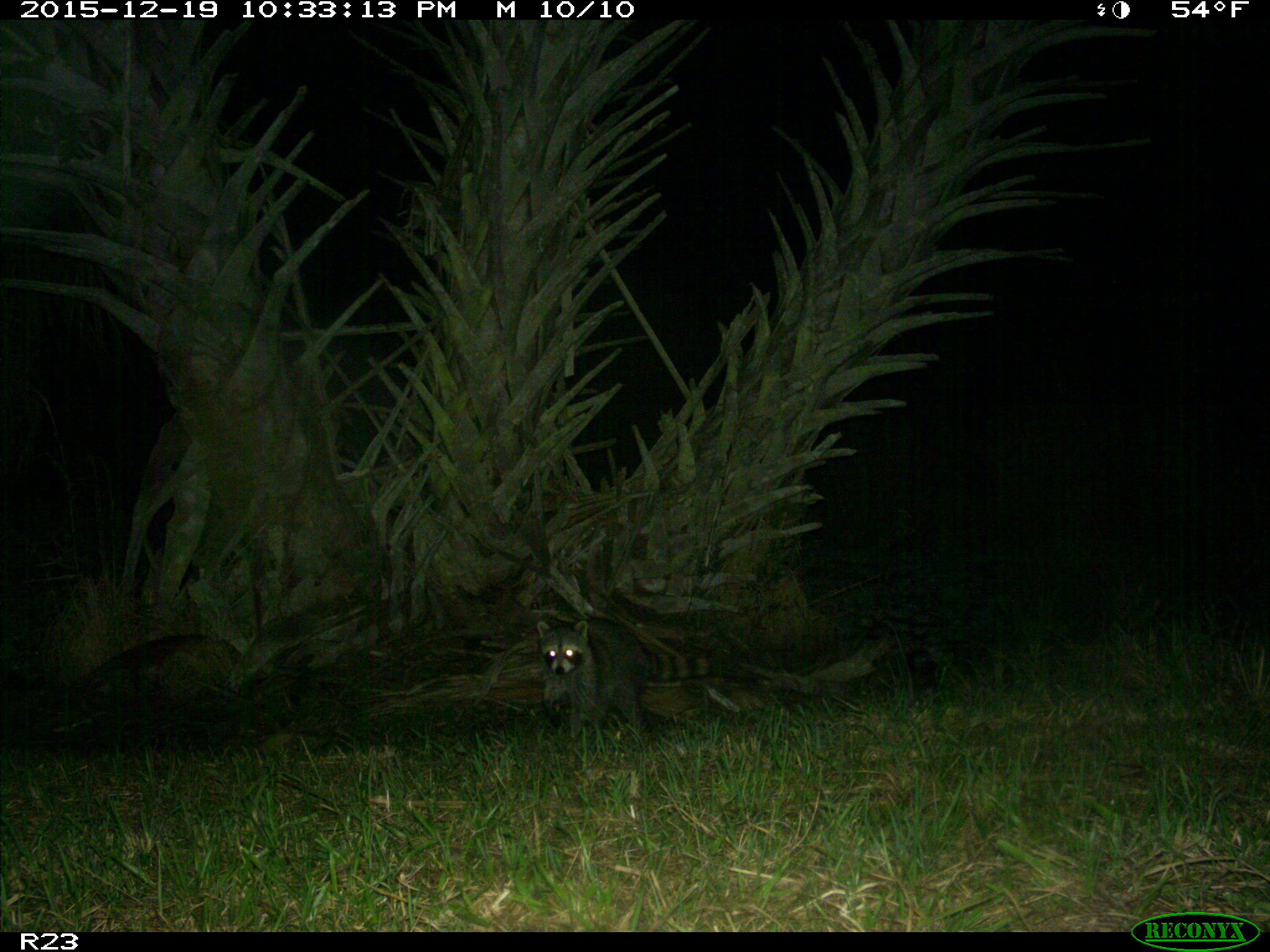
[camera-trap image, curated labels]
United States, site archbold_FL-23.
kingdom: Animalia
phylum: Chordata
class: Mammalia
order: Carnivora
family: Procyonidae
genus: Procyon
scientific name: Procyon lotor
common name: common raccoon